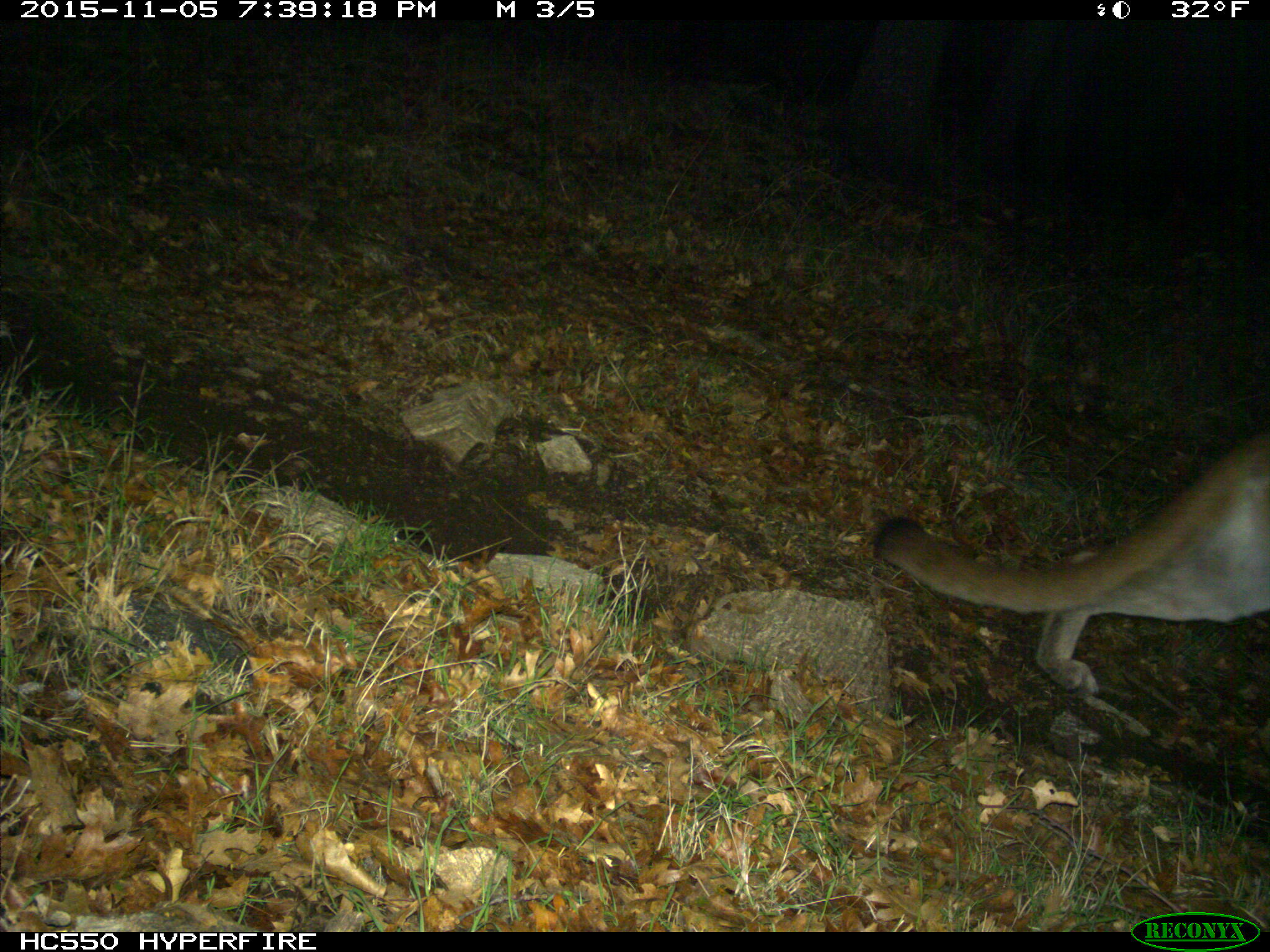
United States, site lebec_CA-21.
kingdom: Animalia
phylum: Chordata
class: Mammalia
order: Carnivora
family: Felidae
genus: Puma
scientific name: Puma concolor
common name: mountain lion